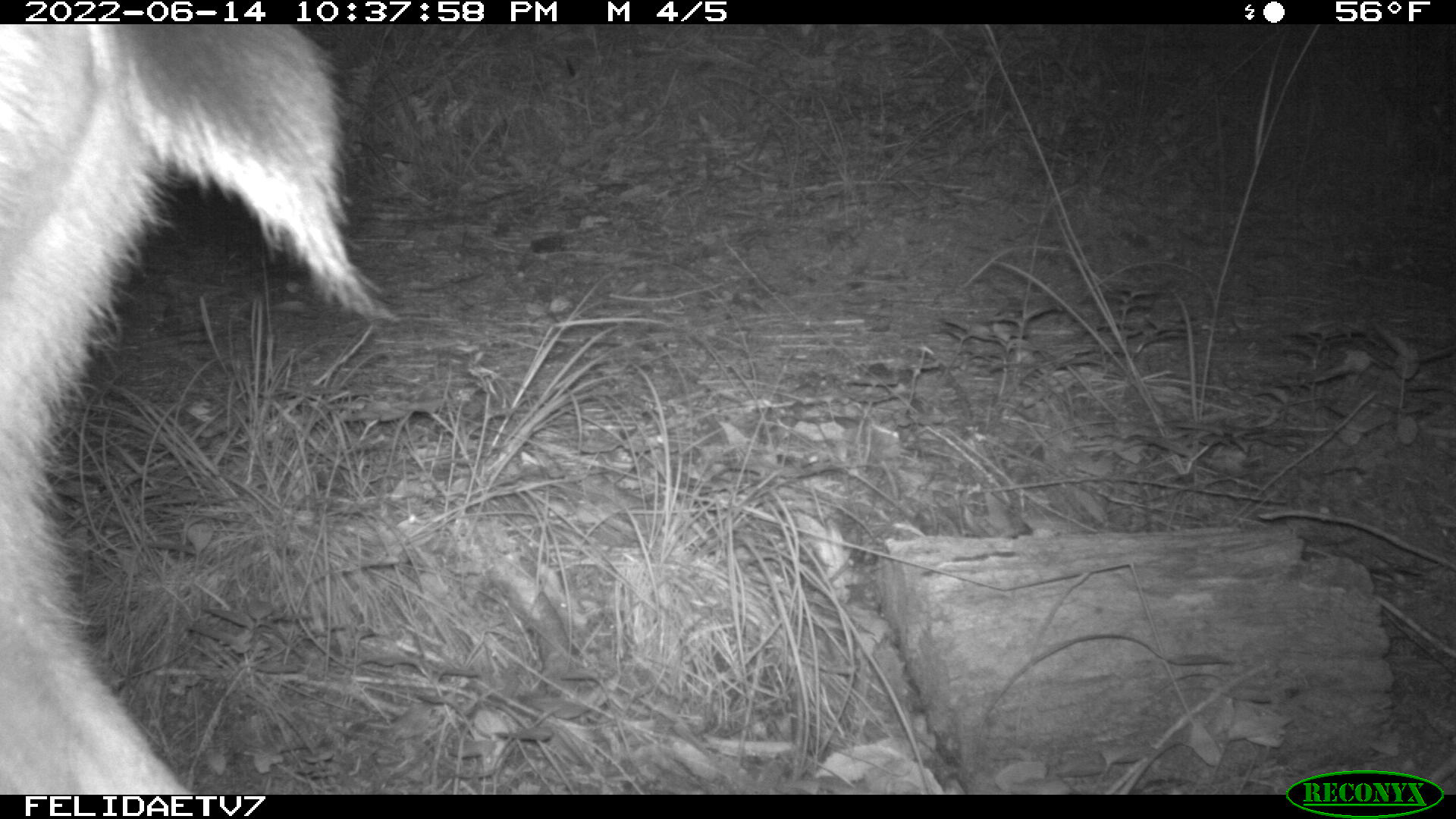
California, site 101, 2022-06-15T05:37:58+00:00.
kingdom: Animalia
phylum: Chordata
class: Mammalia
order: Artiodactyla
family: Cervidae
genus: Odocoileus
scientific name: Odocoileus hemionus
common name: mule deer